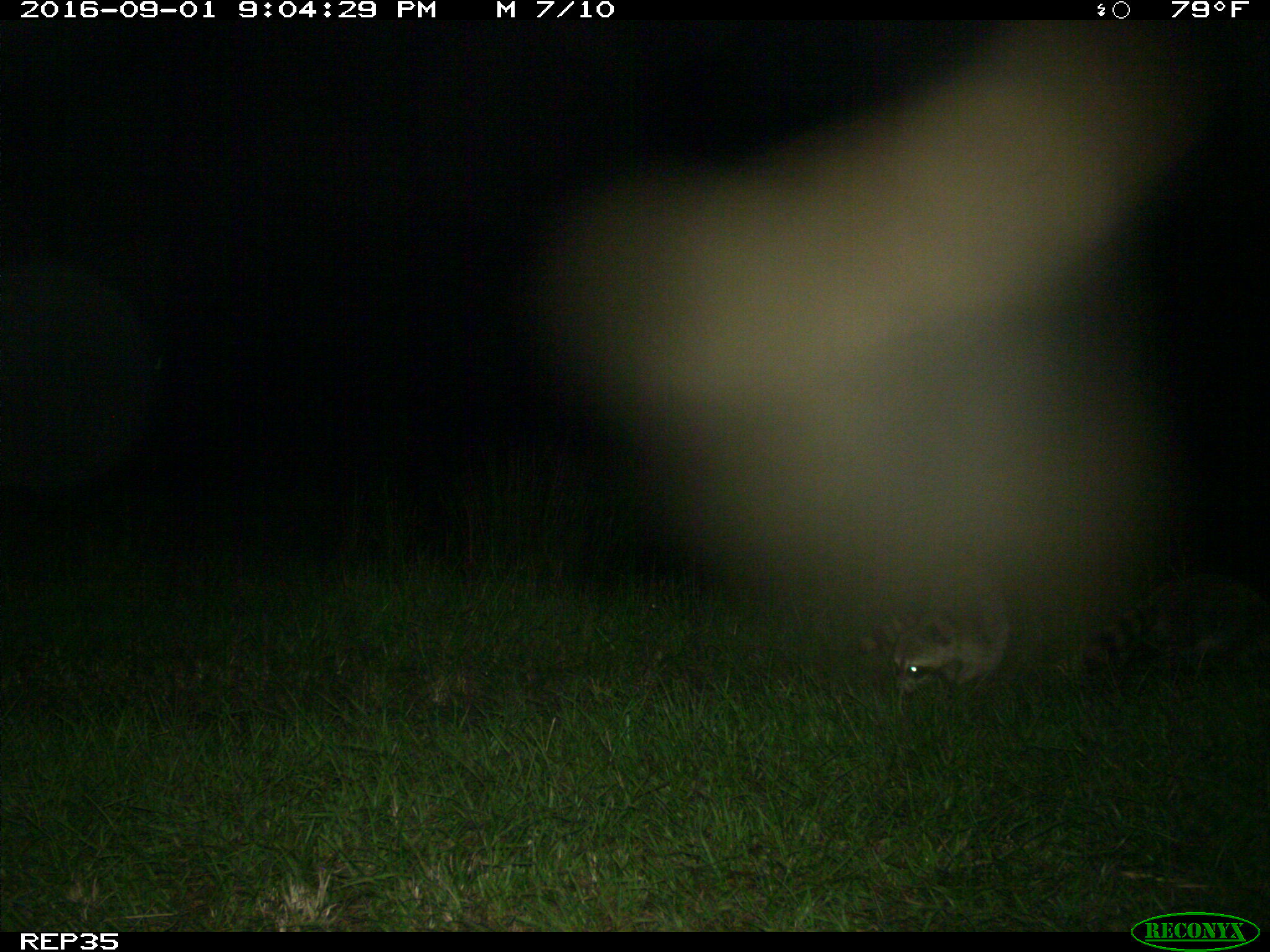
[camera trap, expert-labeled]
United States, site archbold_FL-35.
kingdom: Animalia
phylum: Chordata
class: Mammalia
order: Carnivora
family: Procyonidae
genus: Procyon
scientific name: Procyon lotor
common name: common raccoon